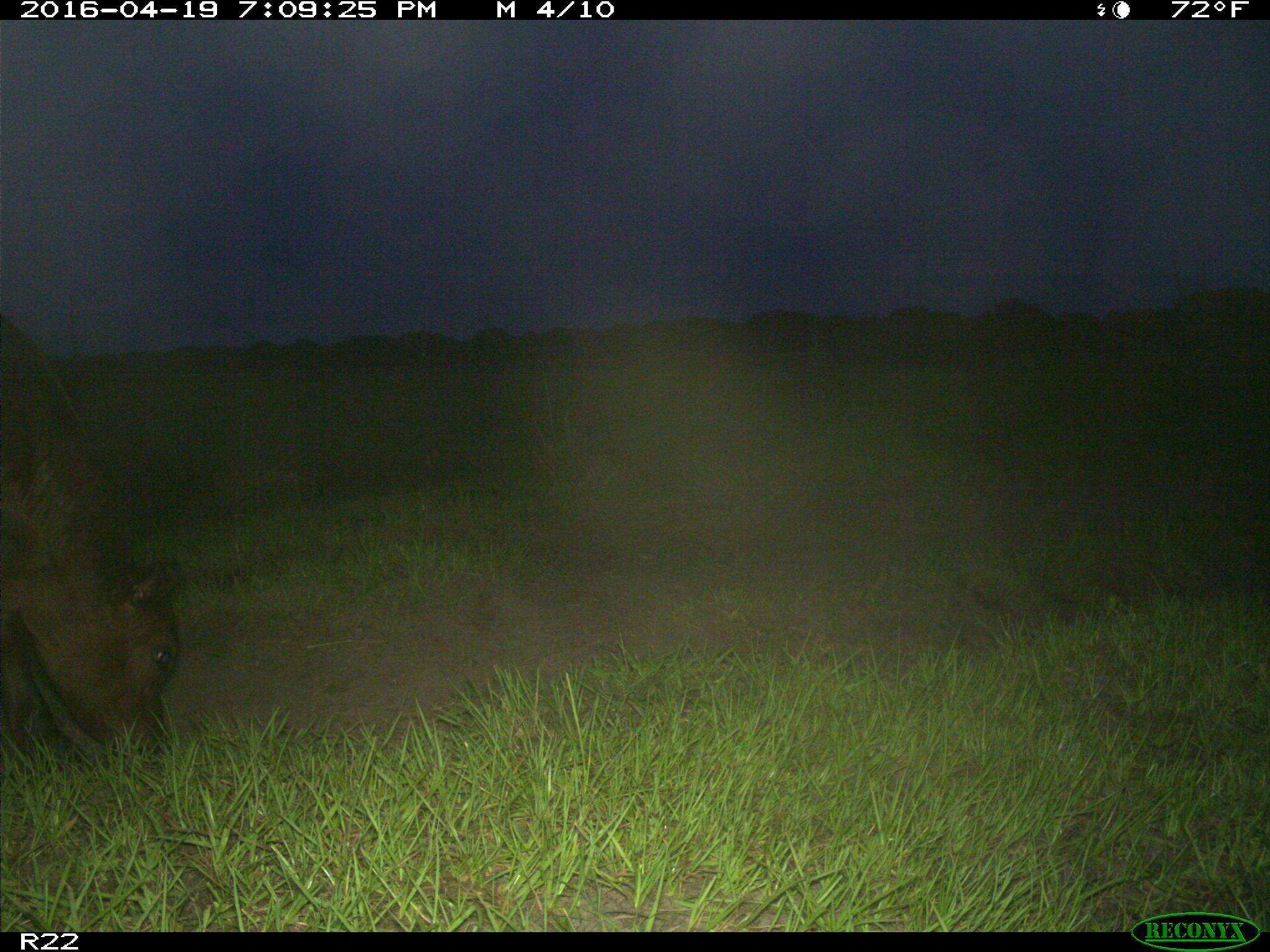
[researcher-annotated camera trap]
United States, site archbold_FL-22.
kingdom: Animalia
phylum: Chordata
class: Mammalia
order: Artiodactyla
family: Bovidae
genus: Bos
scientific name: Bos taurus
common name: domestic cow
Bos taurus (domestic cow).